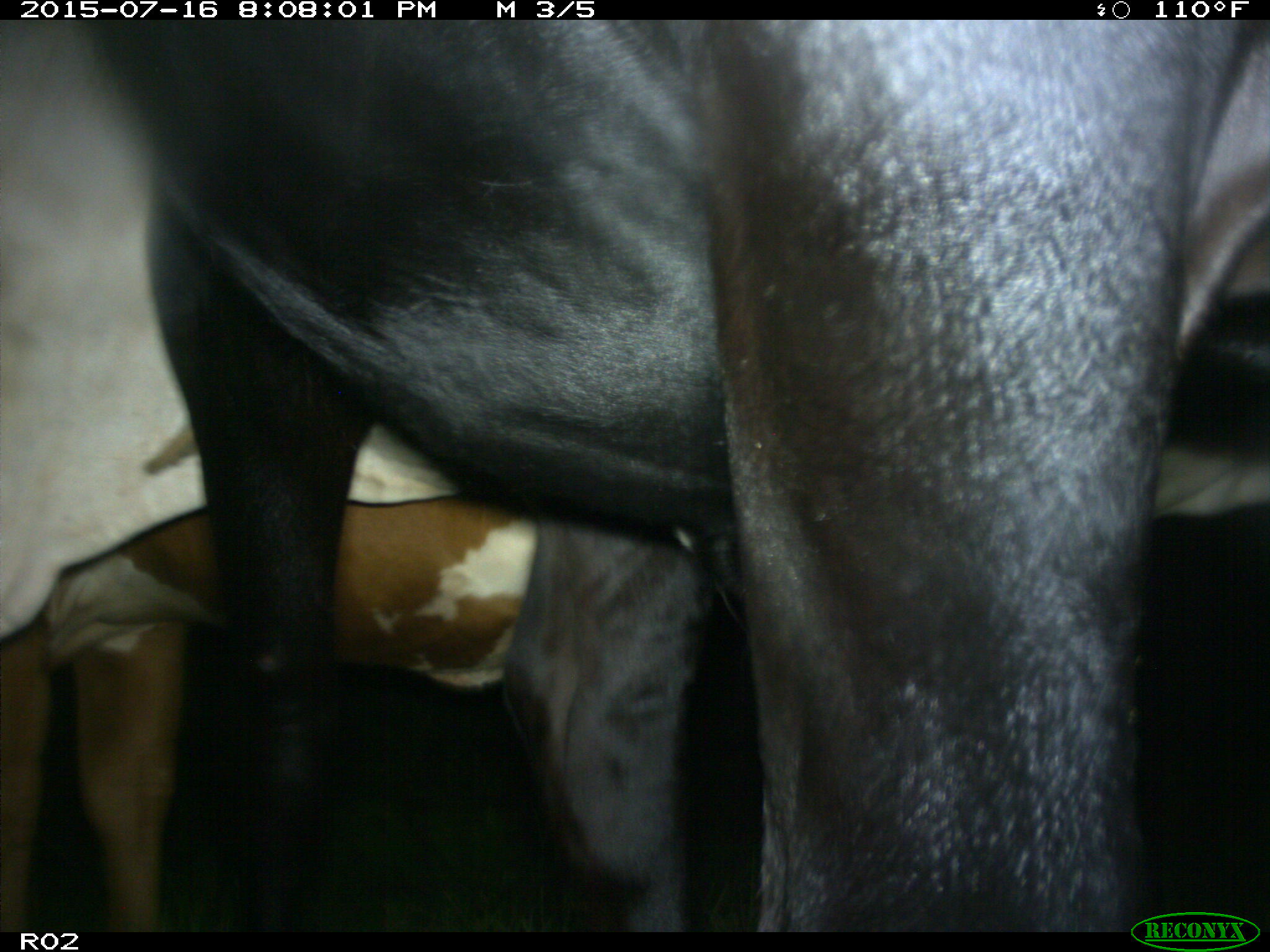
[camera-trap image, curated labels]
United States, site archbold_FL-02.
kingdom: Animalia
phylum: Chordata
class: Mammalia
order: Artiodactyla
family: Bovidae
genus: Bos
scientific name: Bos taurus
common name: domestic cow